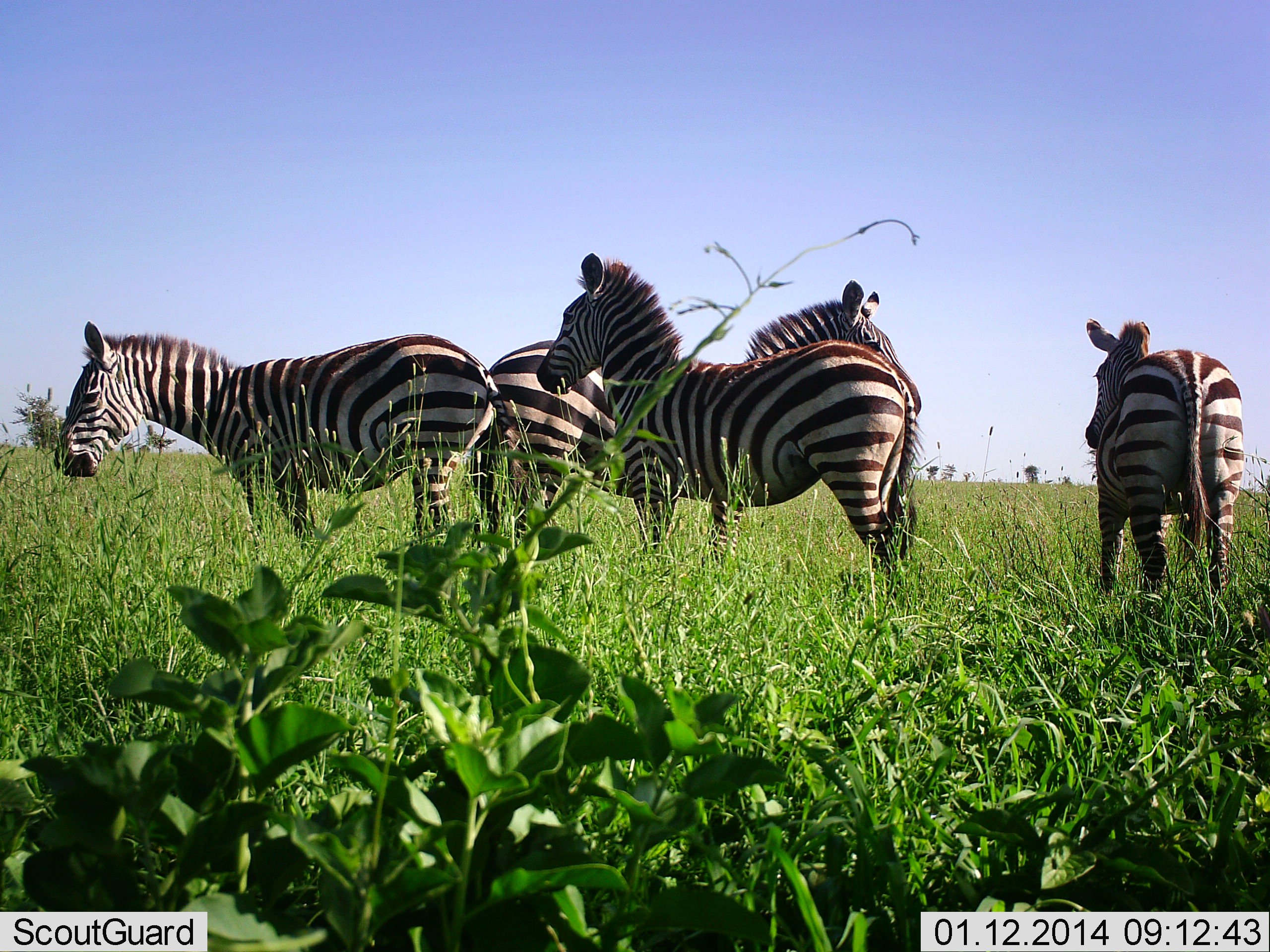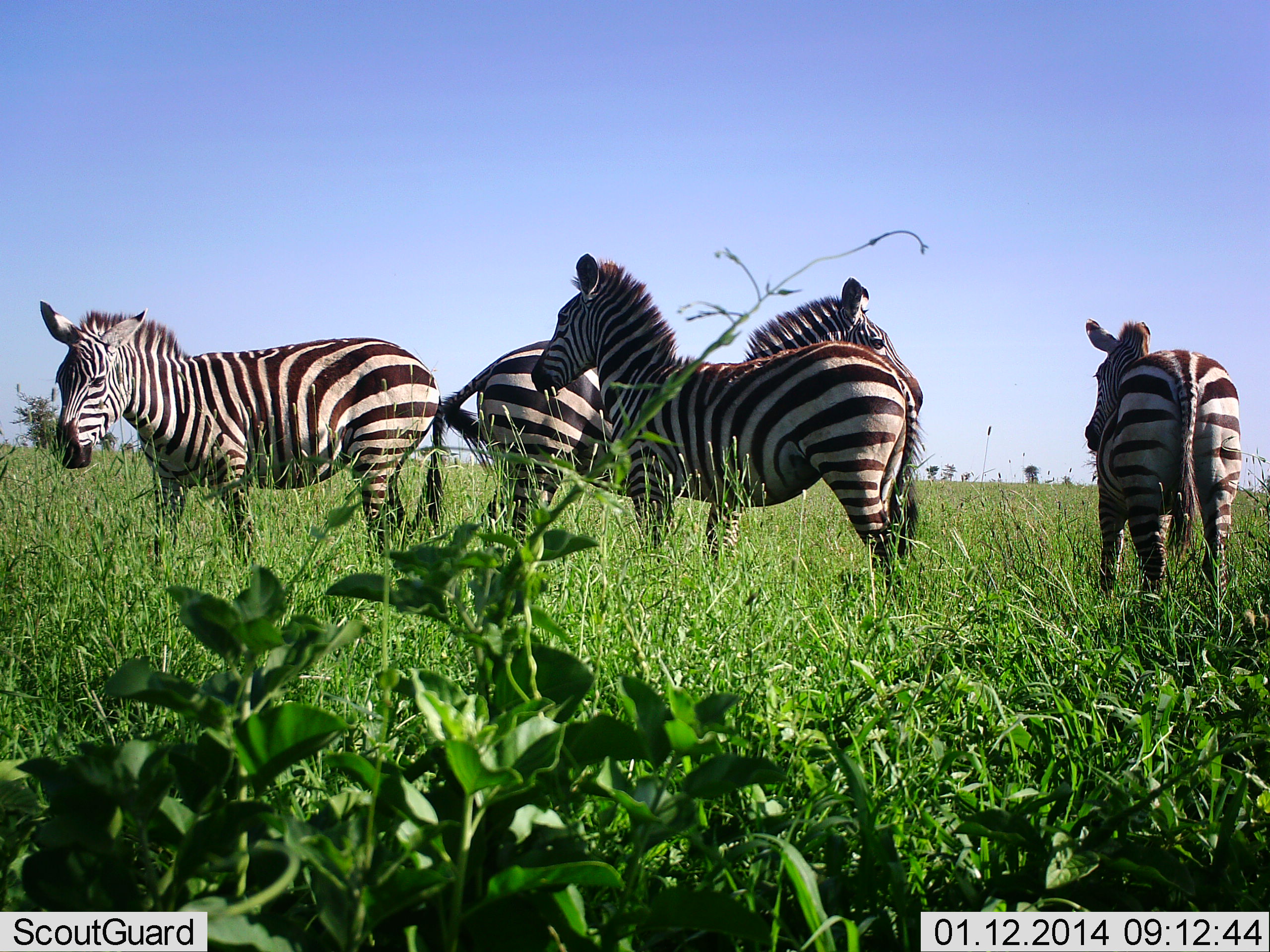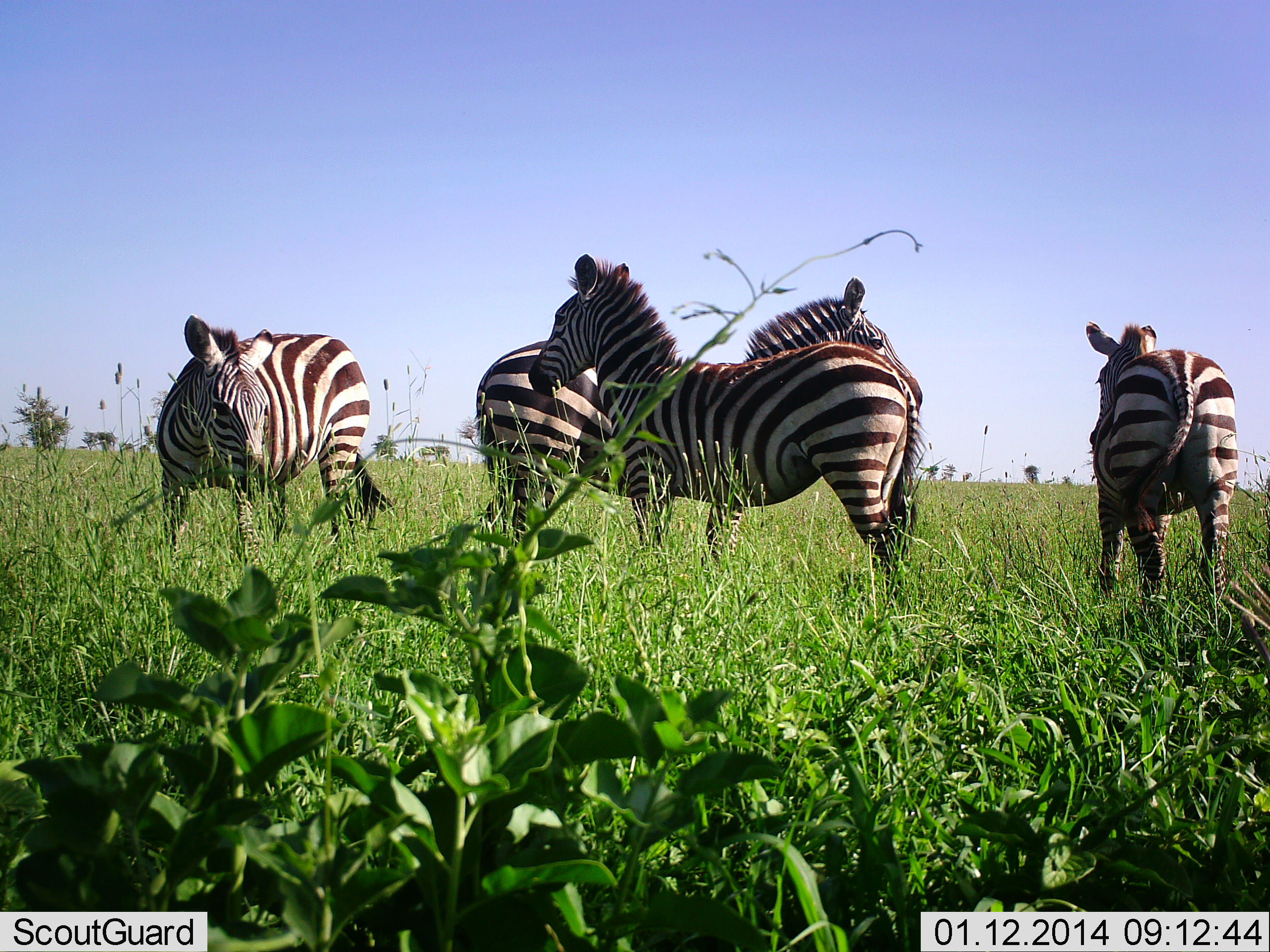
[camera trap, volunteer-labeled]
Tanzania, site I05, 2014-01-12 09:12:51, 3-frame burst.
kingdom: Animalia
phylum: Chordata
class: Mammalia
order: Perissodactyla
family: Equidae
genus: Equus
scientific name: Equus quagga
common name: plains zebra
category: zebra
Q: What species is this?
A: Zebra (plains zebra) (Equus quagga).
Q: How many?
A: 4.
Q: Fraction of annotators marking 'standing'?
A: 100%.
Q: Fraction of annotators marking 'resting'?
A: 0%.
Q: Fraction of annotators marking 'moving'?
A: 30%.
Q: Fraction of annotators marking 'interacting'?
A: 10%.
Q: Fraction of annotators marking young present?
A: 0%.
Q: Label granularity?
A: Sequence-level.